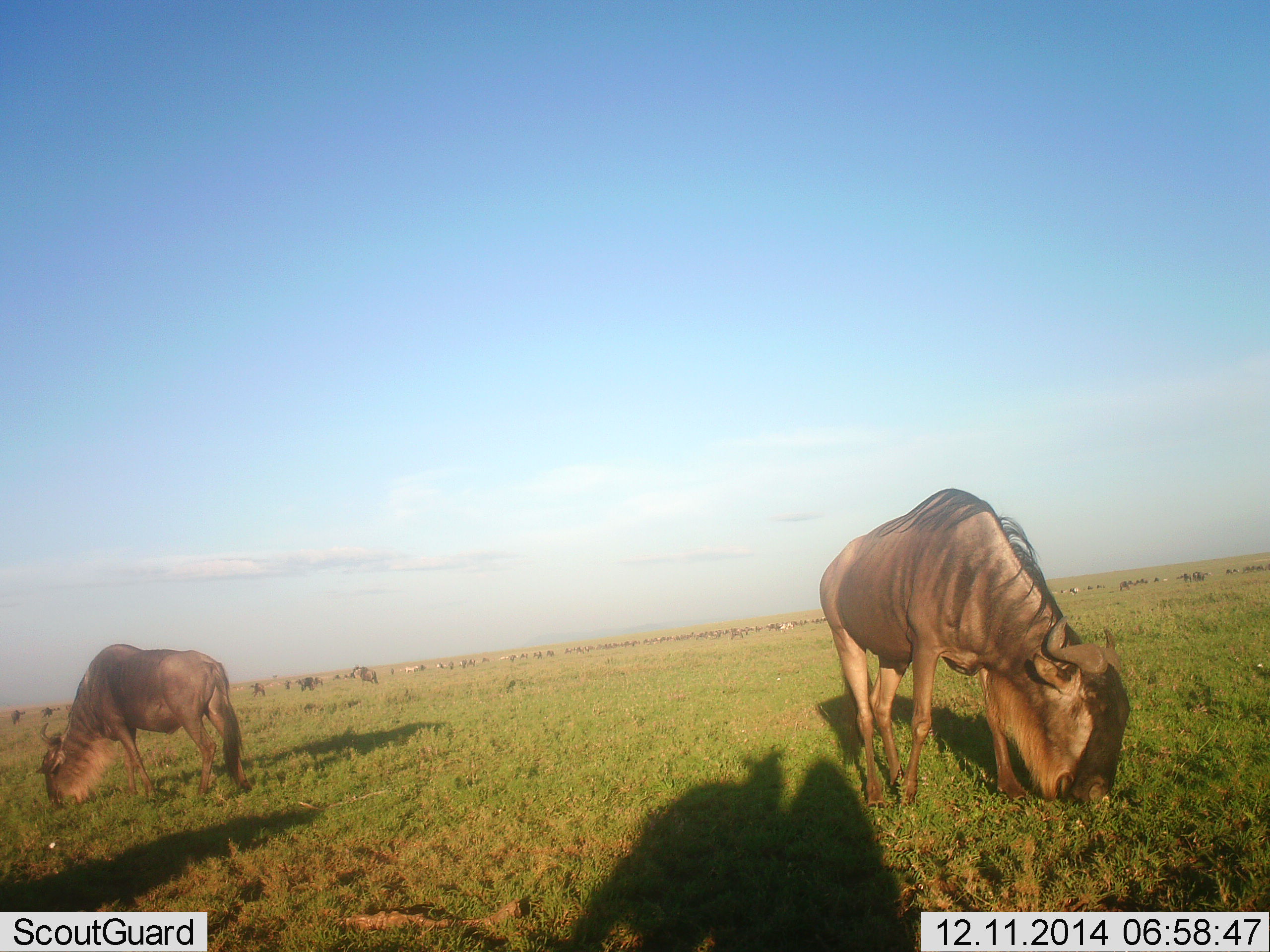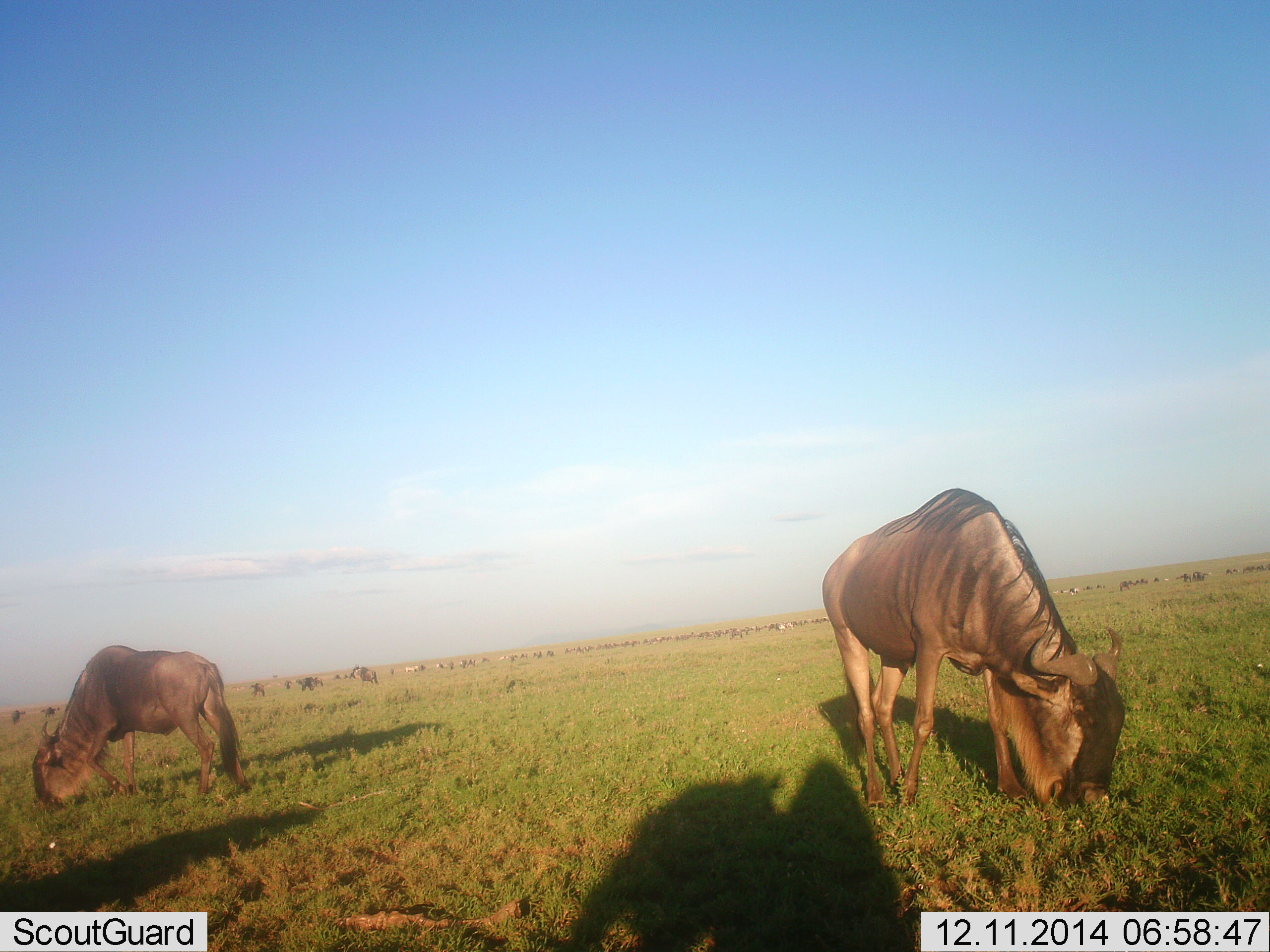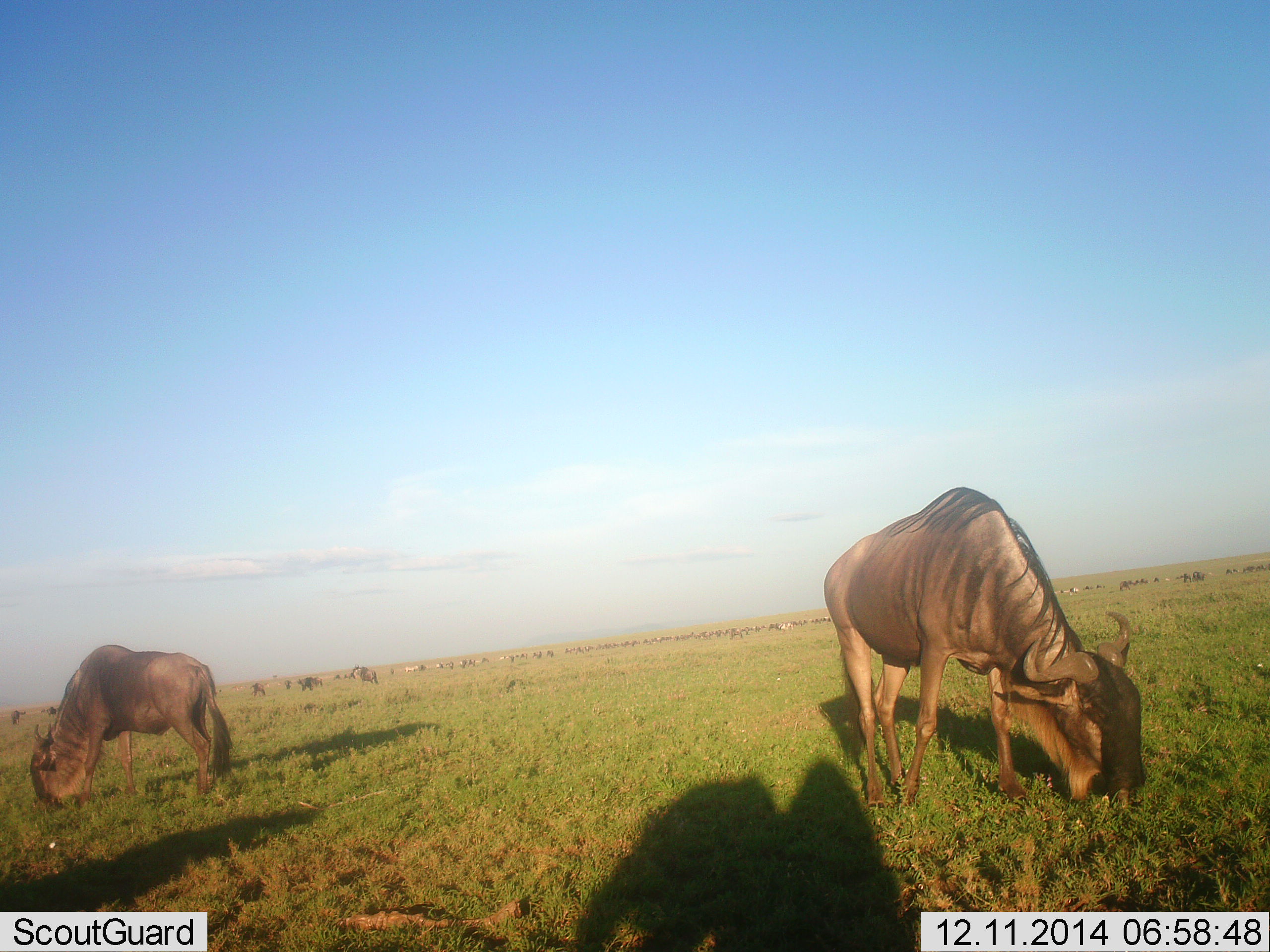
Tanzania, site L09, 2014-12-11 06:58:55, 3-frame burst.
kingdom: Animalia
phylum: Chordata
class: Mammalia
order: Artiodactyla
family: Bovidae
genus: Connochaetes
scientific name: Connochaetes taurinus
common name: blue wildebeest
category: wildebeest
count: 11-50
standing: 33%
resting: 8%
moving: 33%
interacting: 0%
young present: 0%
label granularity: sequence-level